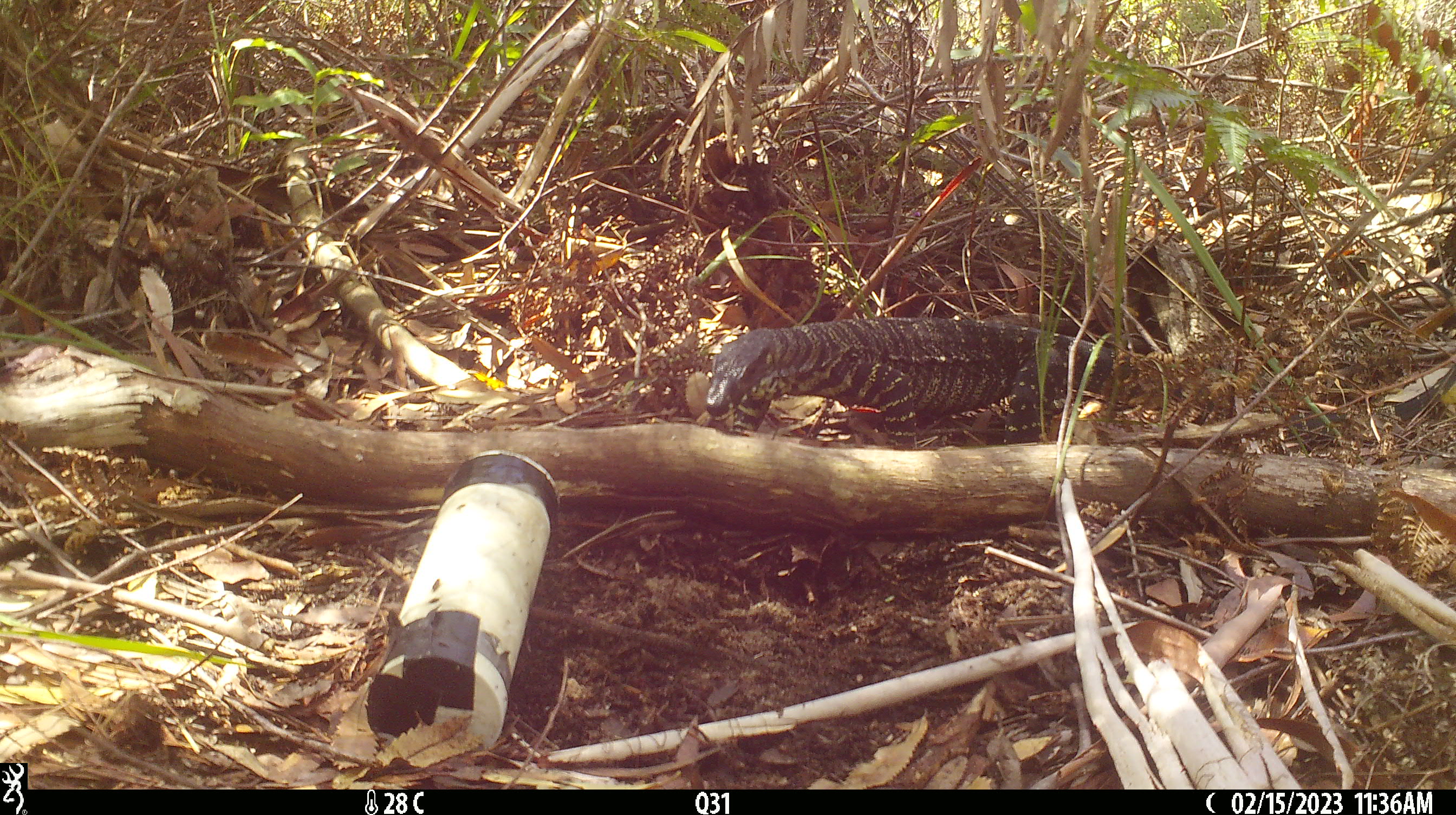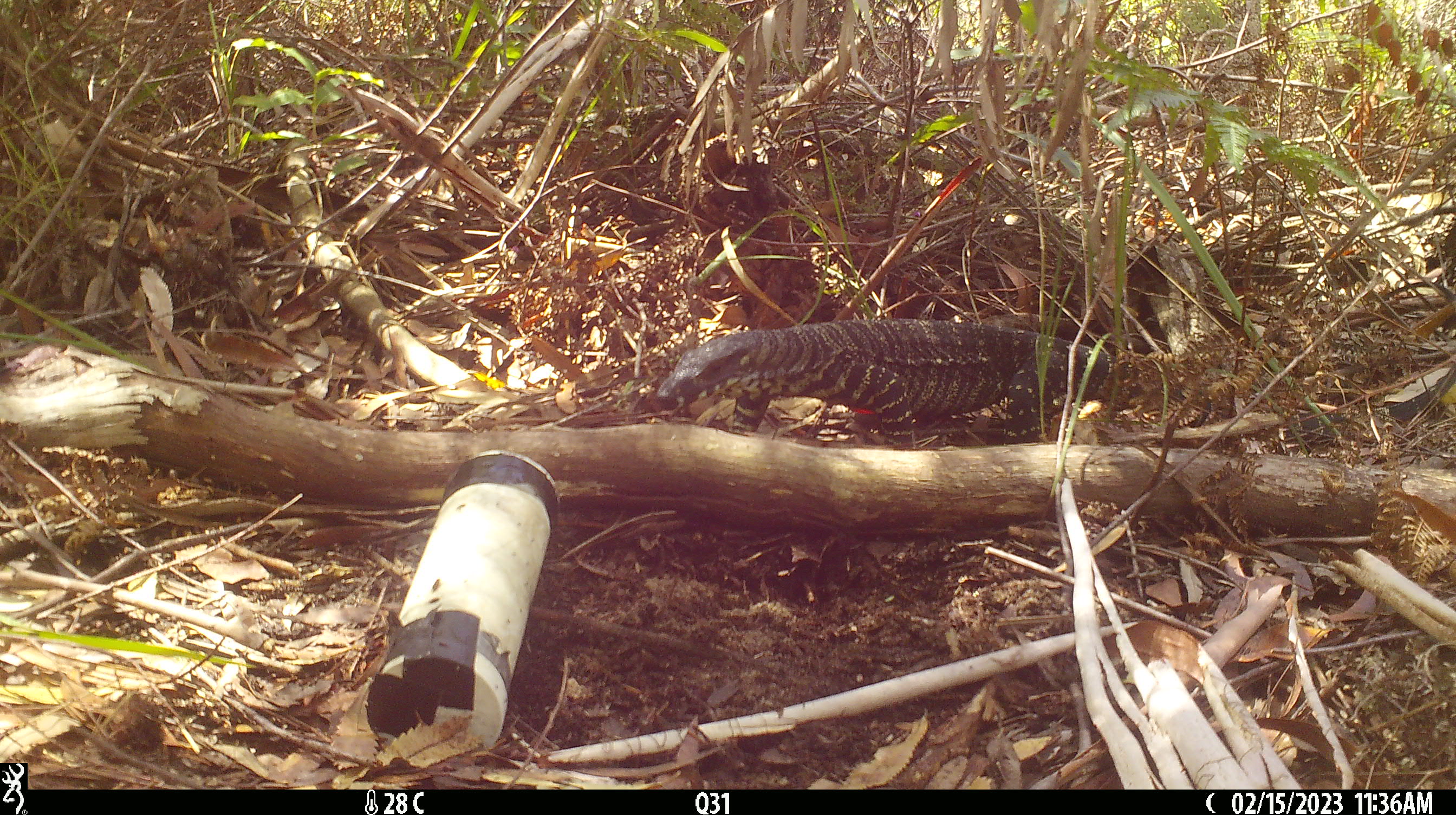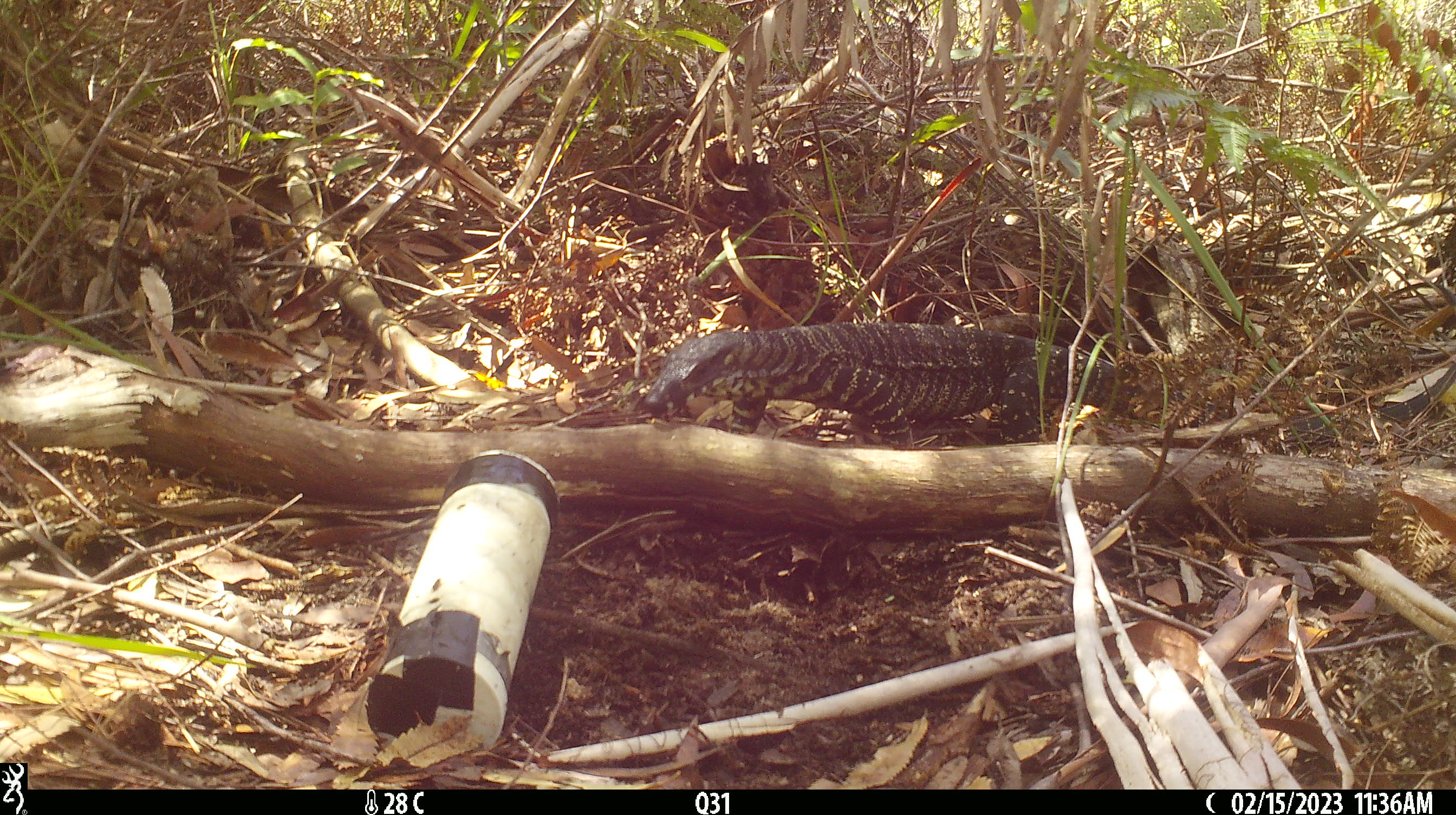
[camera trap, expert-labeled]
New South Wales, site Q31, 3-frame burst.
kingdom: Animalia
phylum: Chordata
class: Reptilia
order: Squamata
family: Varanidae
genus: Varanus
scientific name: Varanus varius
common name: lace monitor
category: goanna